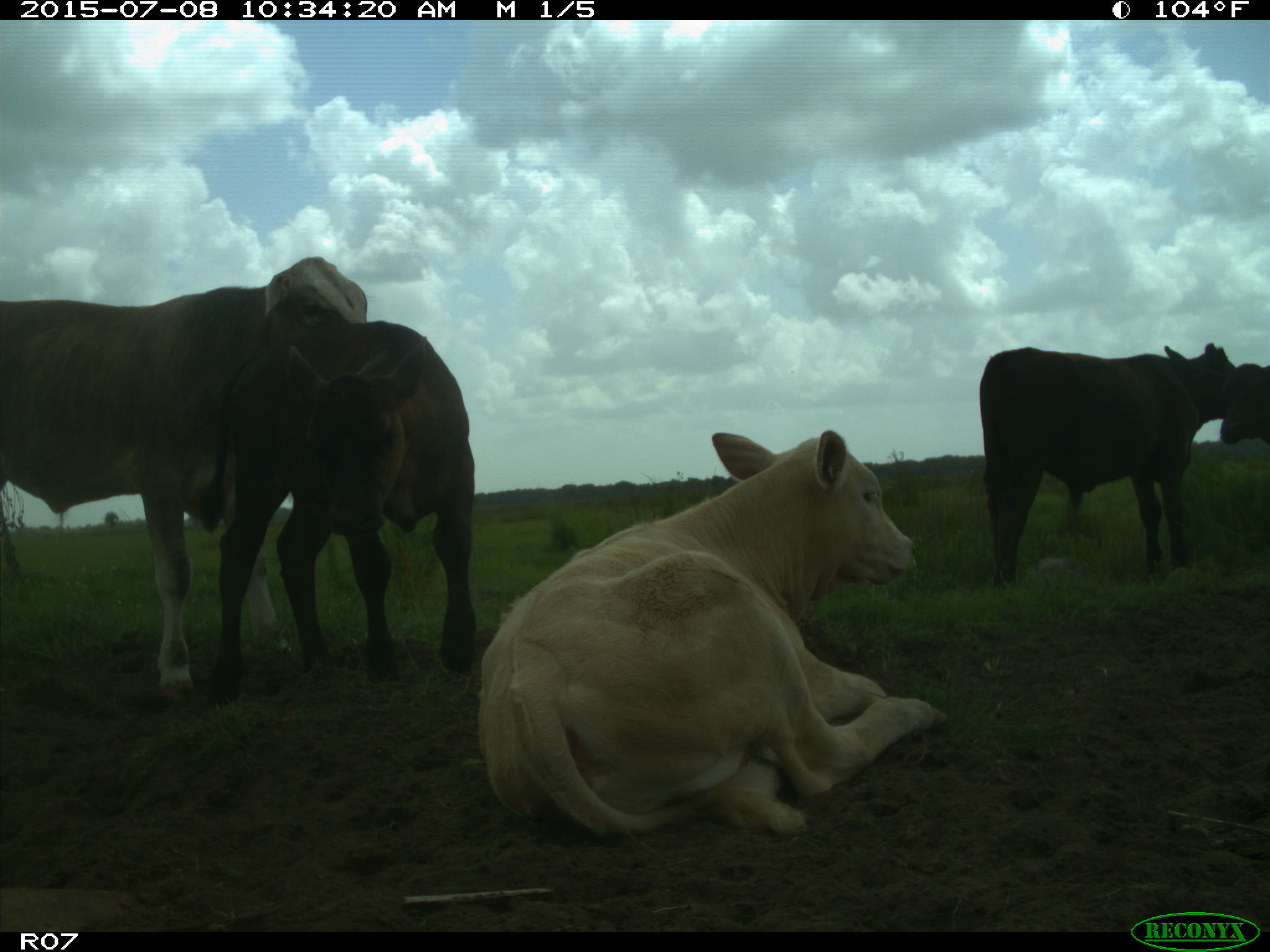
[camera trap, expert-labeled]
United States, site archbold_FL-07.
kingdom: Animalia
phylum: Chordata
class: Mammalia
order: Artiodactyla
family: Bovidae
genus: Bos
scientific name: Bos taurus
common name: domestic cow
Bos taurus (domestic cow).